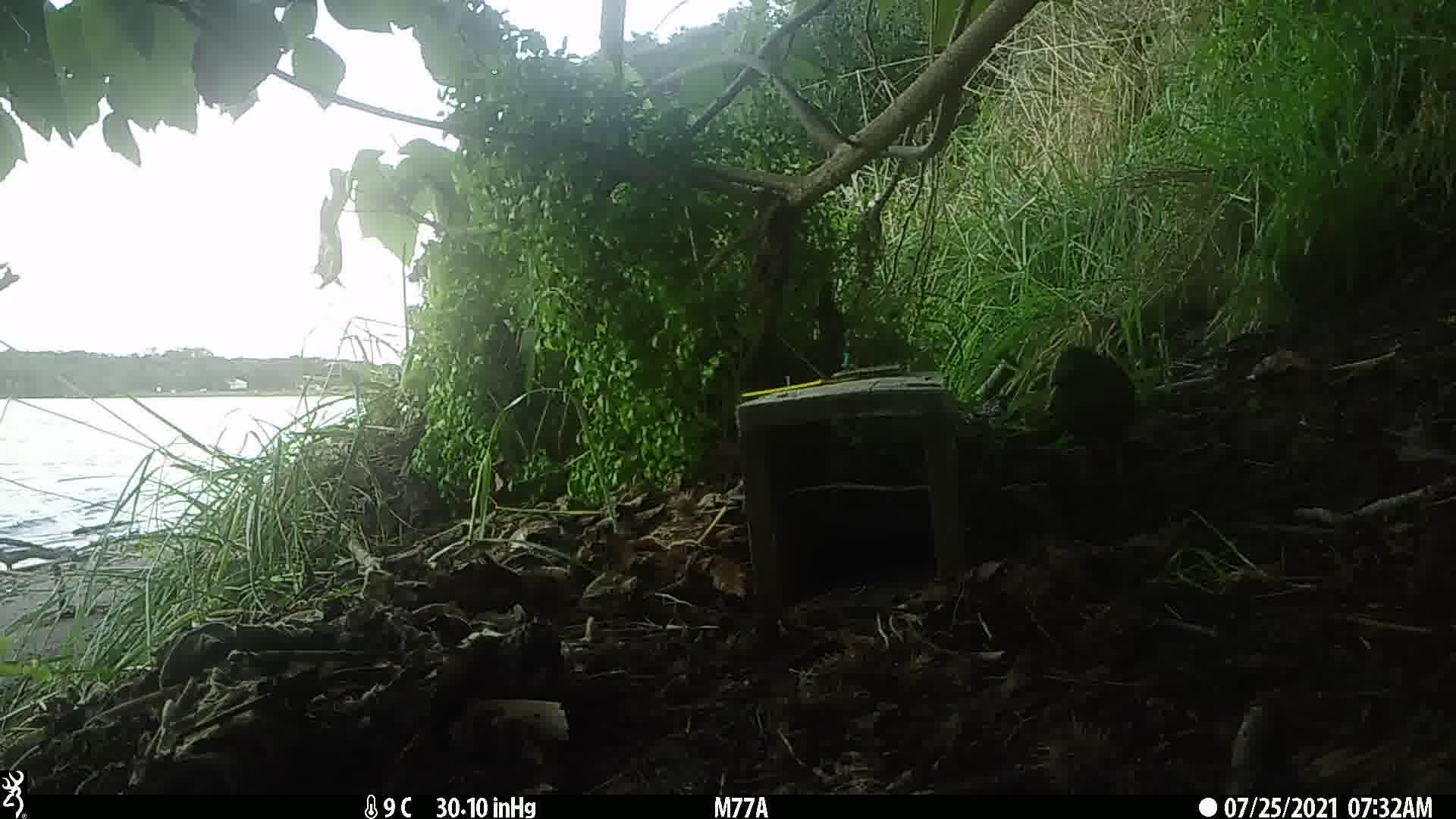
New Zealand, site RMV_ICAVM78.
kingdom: Animalia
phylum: Chordata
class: Aves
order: Passeriformes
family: Sturnidae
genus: Acridotheres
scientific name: Acridotheres tristis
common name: common myna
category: myna